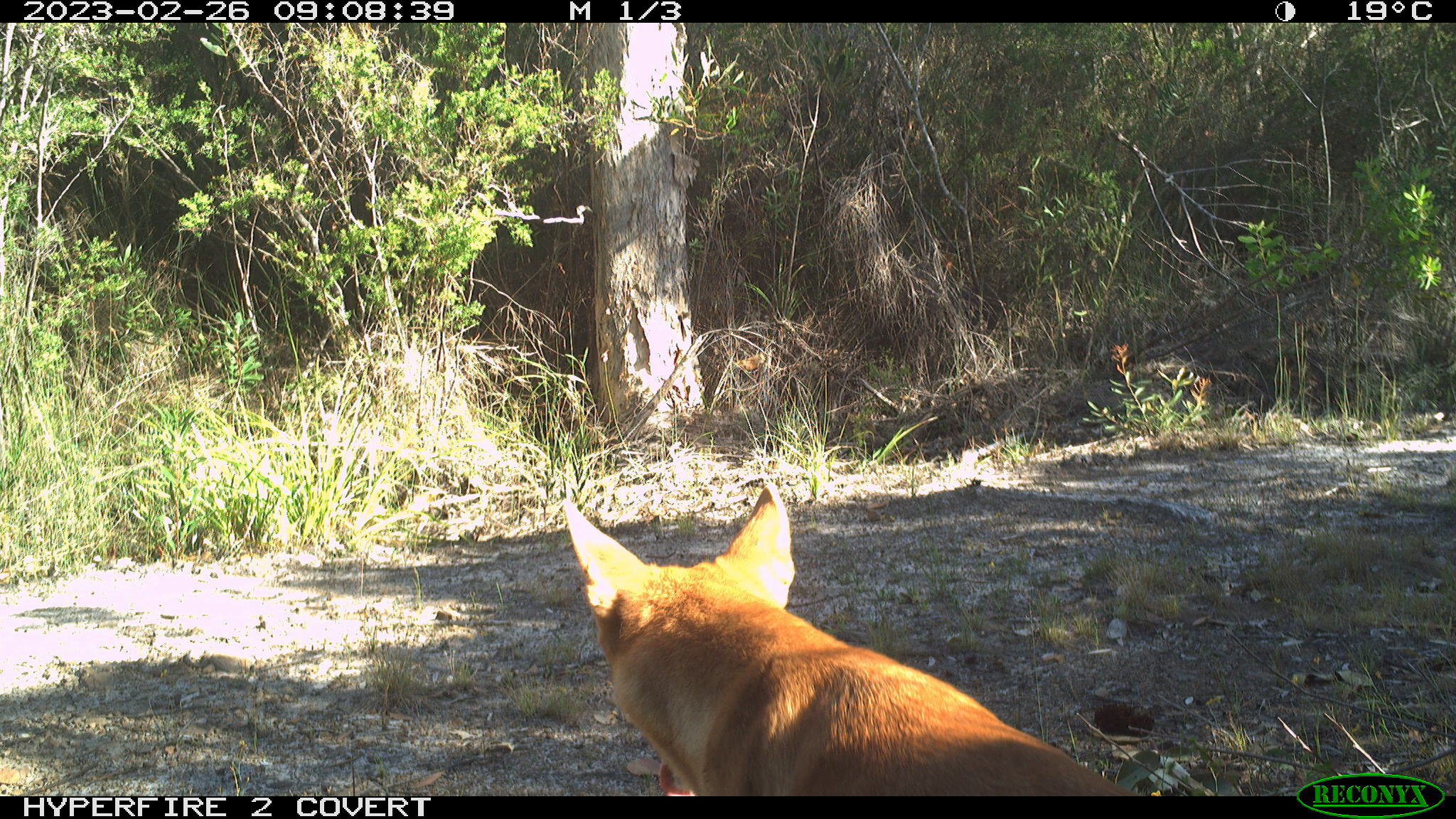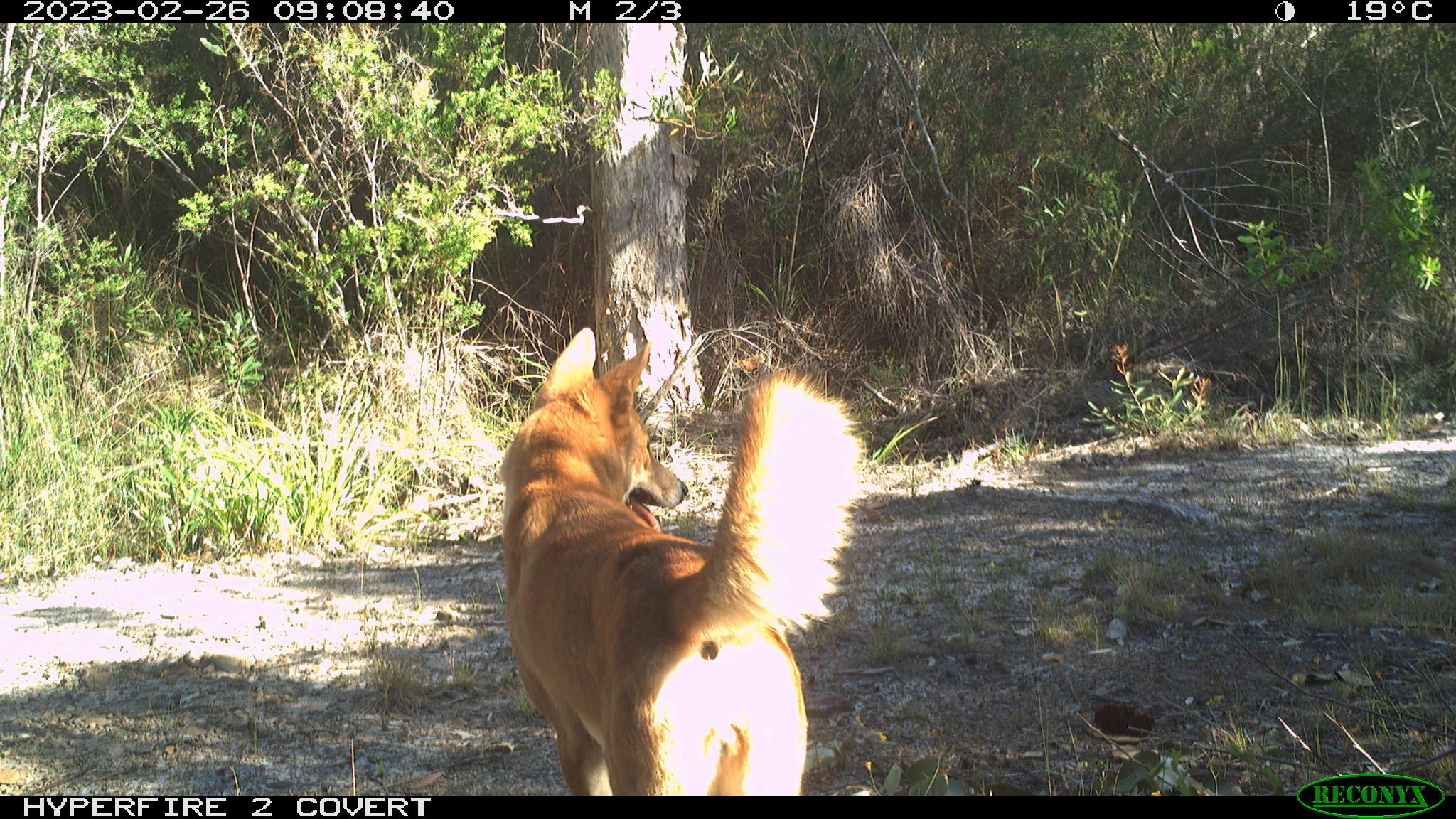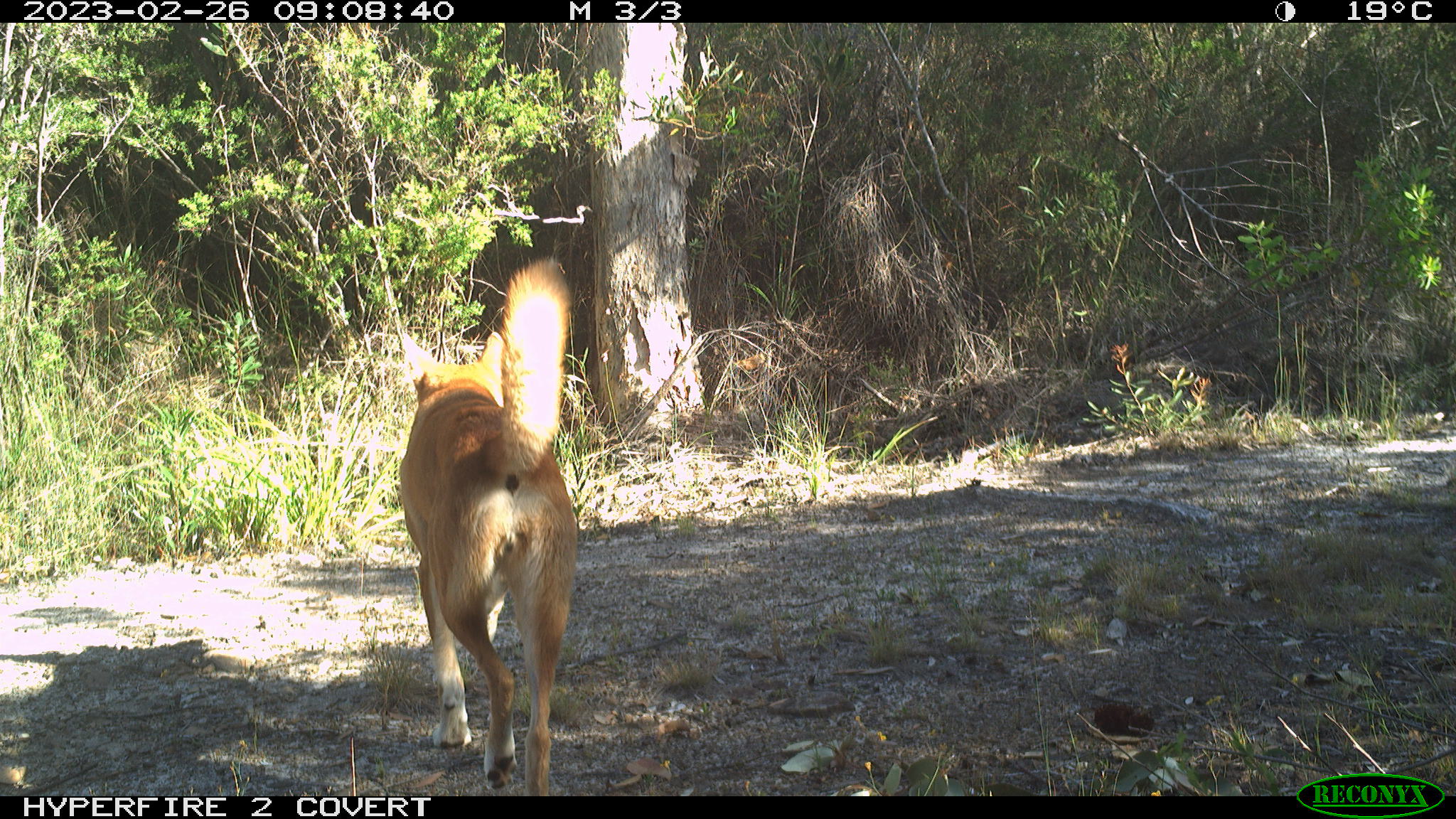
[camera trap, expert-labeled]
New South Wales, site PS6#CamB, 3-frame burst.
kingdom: Animalia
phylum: Chordata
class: Mammalia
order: Carnivora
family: Canidae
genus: Canis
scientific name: Canis familiaris dingo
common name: dingo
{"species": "dingo (Canis familiaris dingo)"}